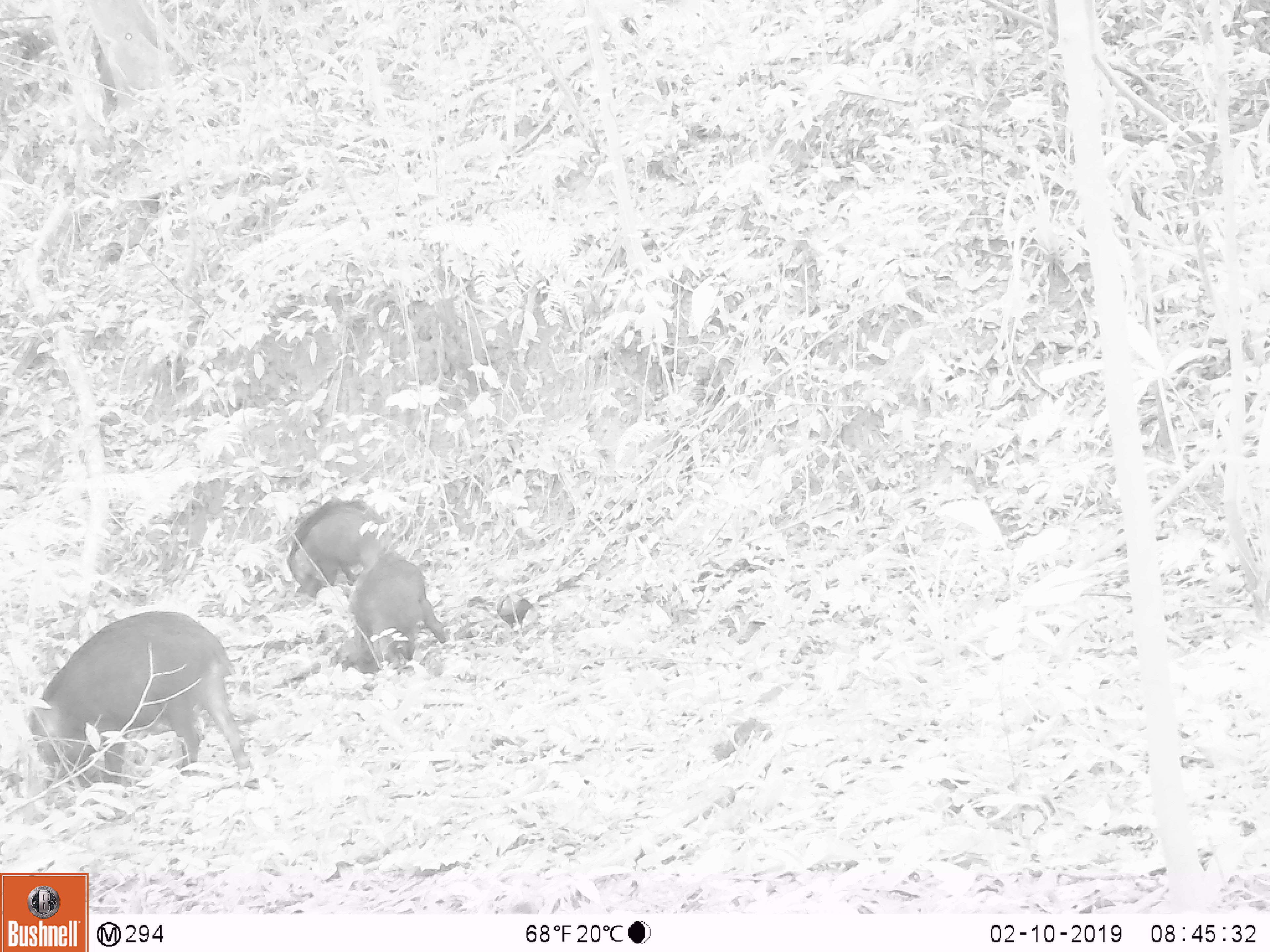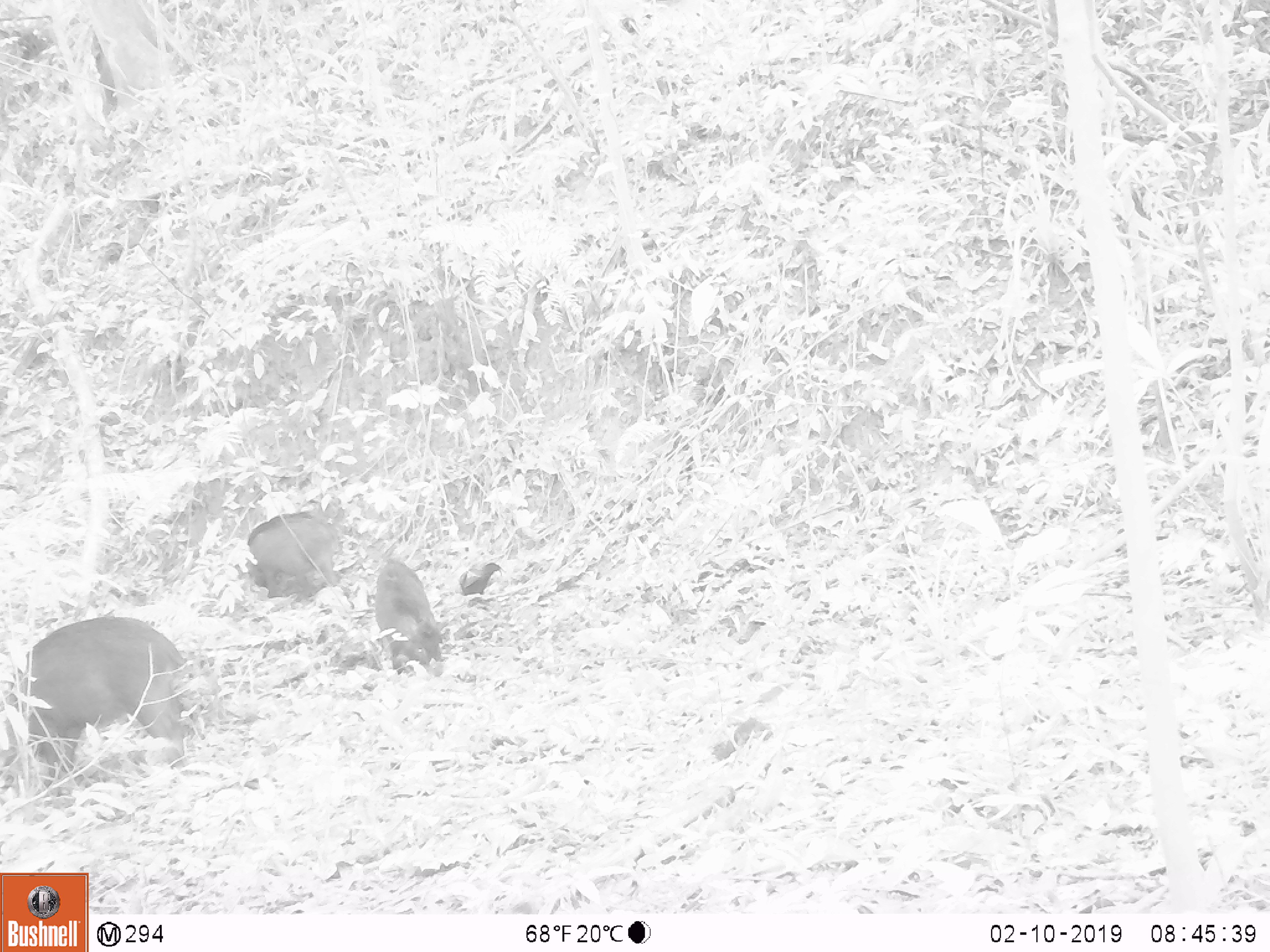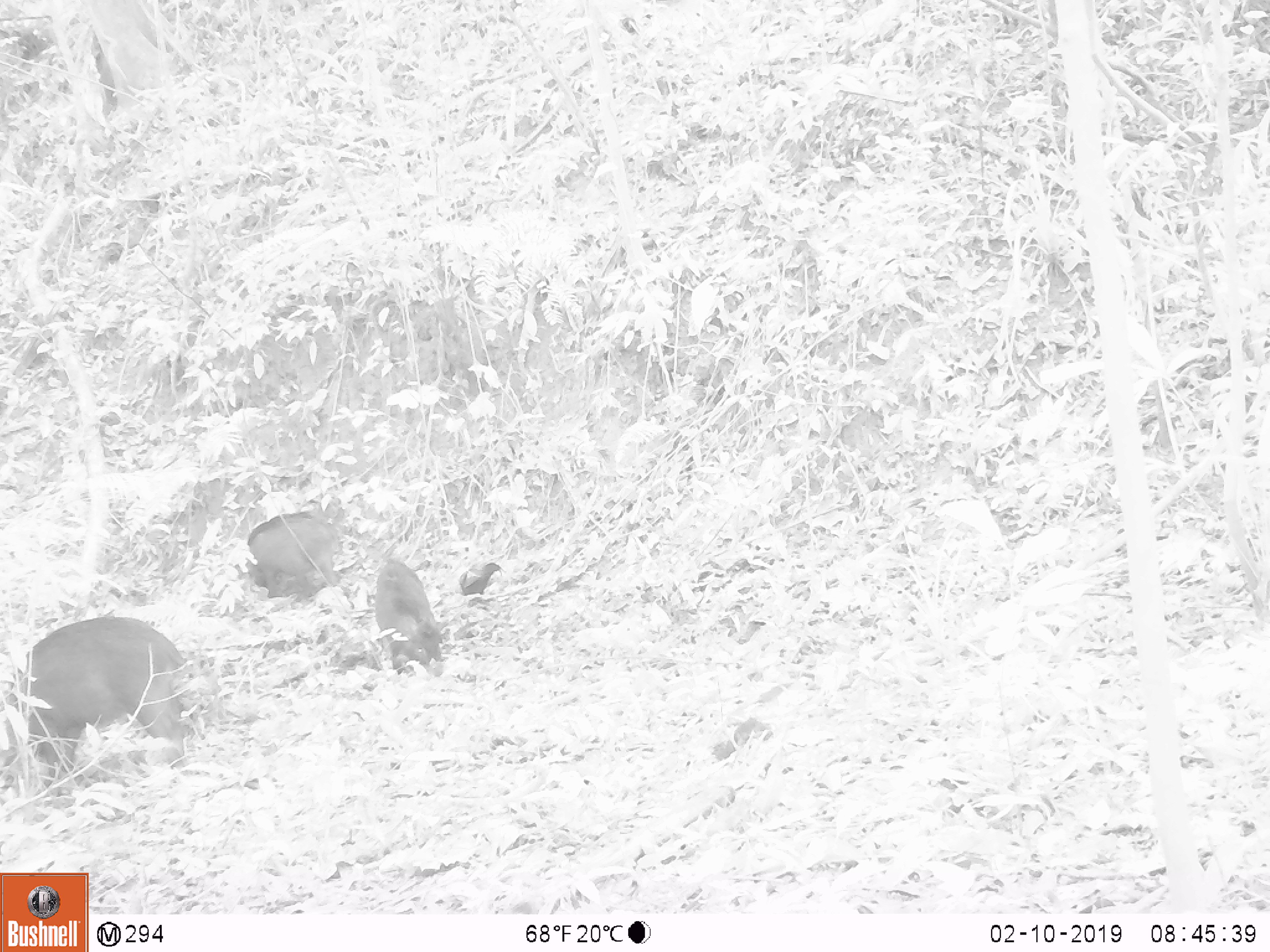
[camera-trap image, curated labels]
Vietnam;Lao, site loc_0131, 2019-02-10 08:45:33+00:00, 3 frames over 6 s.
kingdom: Animalia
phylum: Chordata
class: Mammalia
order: Artiodactyla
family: Suidae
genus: Sus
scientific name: Sus scrofa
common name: eurasian wild pig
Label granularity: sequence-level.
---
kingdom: Animalia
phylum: Chordata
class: Aves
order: Galliformes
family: Phasianidae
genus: Gallus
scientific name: Gallus gallus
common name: red junglefowl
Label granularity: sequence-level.